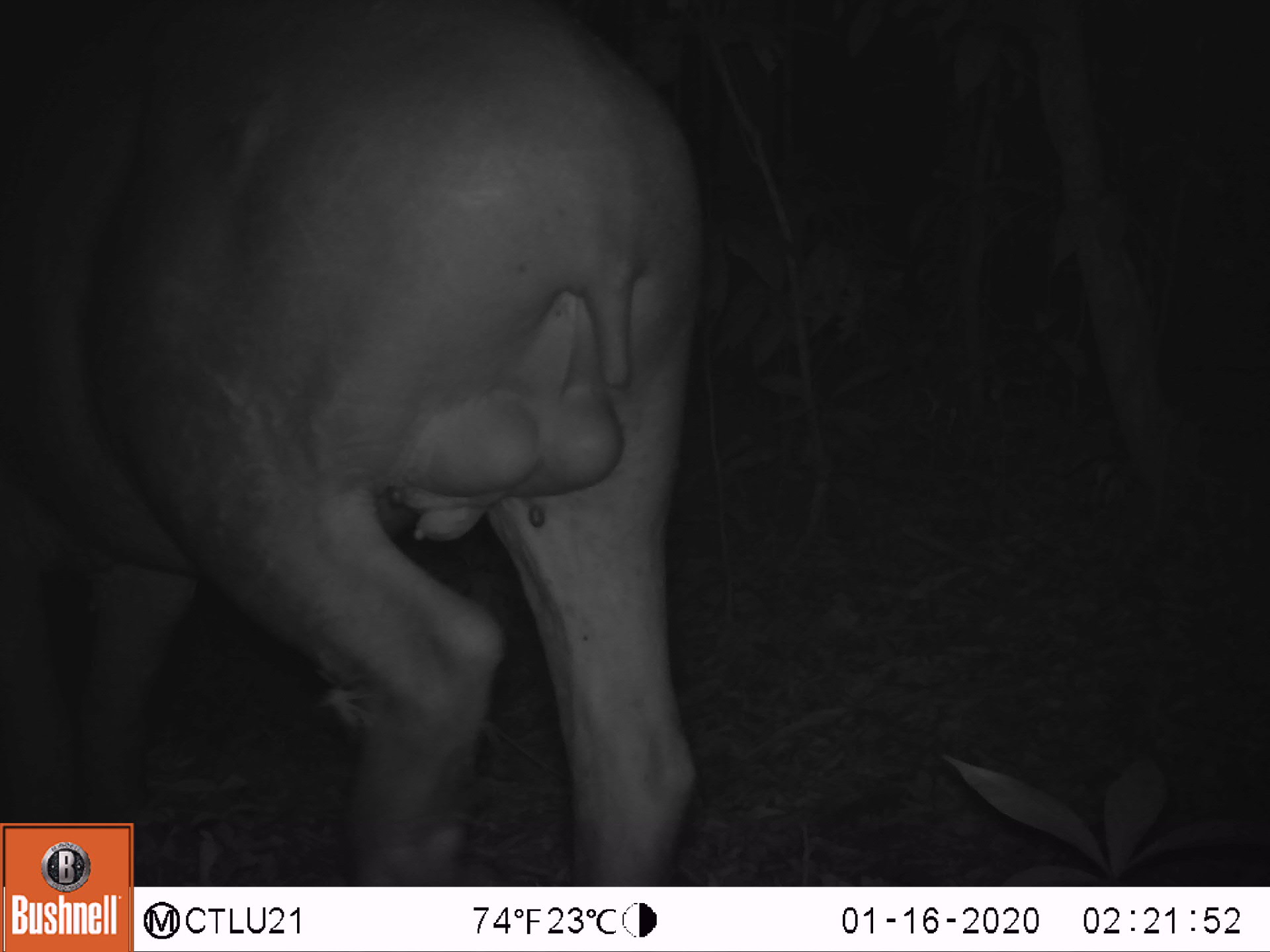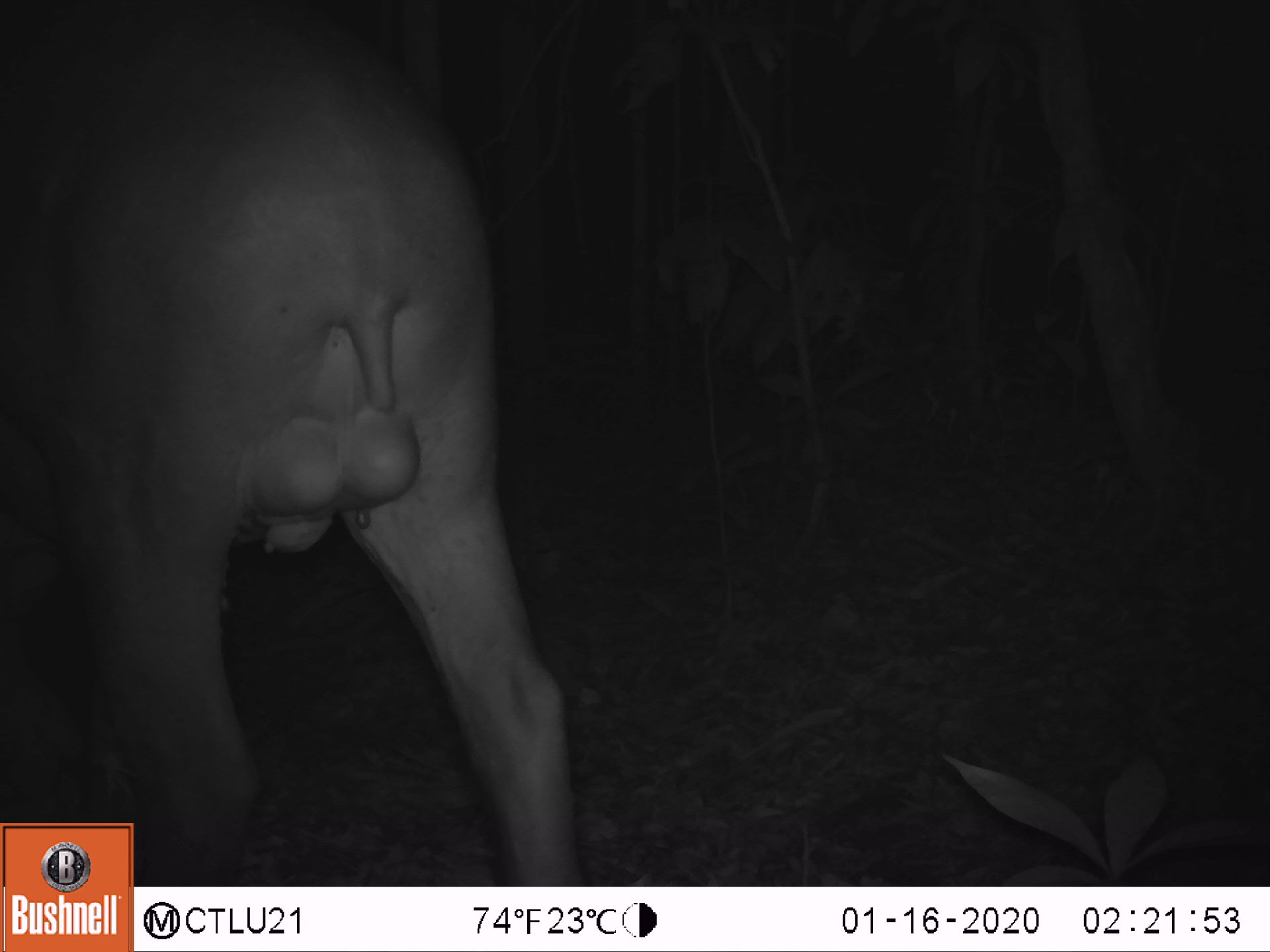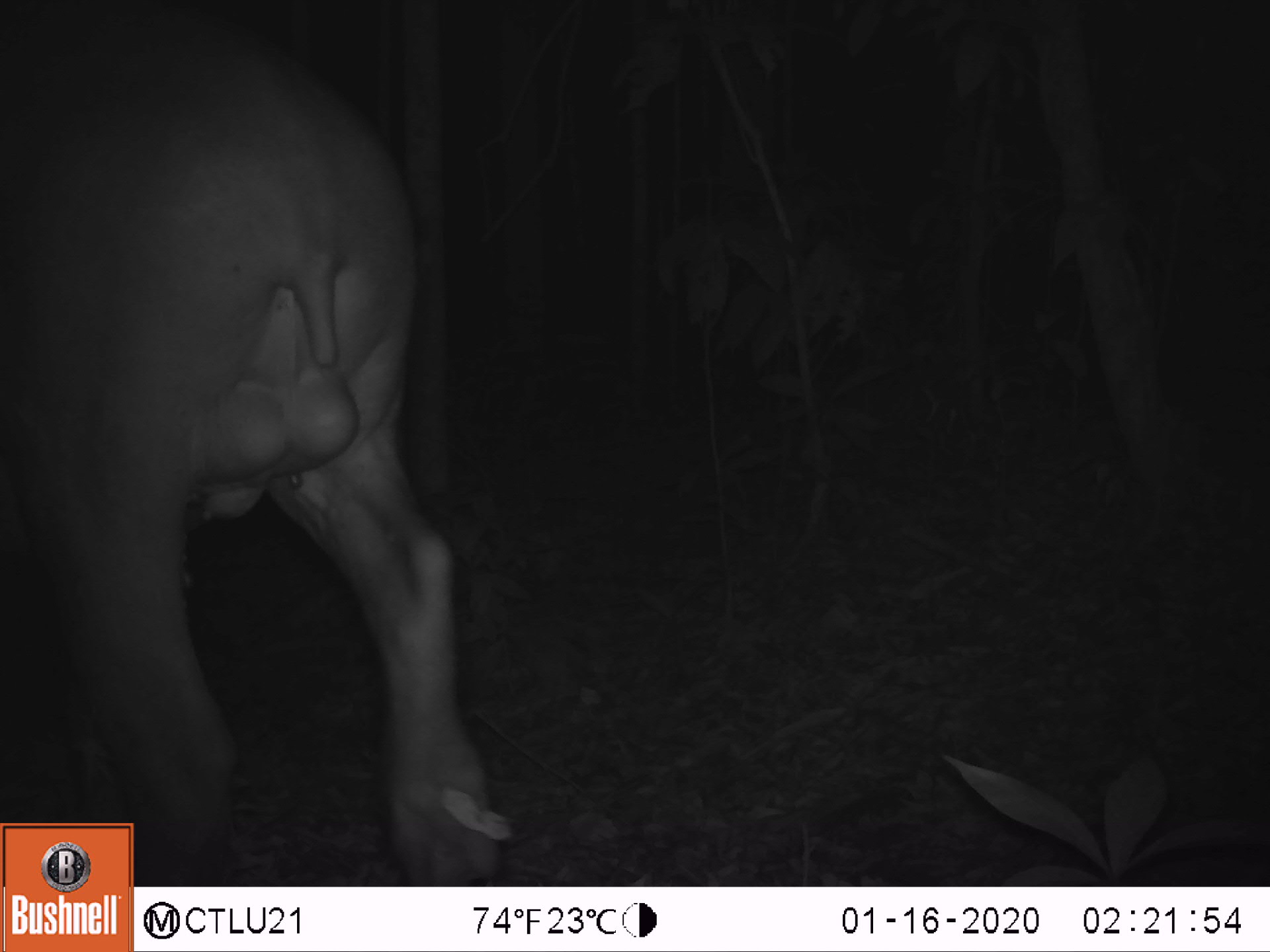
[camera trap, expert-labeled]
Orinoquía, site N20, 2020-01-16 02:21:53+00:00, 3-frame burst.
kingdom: Animalia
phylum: Chordata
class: Mammalia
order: Perissodactyla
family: Tapiridae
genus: Tapirus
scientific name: Tapirus terrestris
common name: lowland tapir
Lowland tapir (Tapirus terrestris).